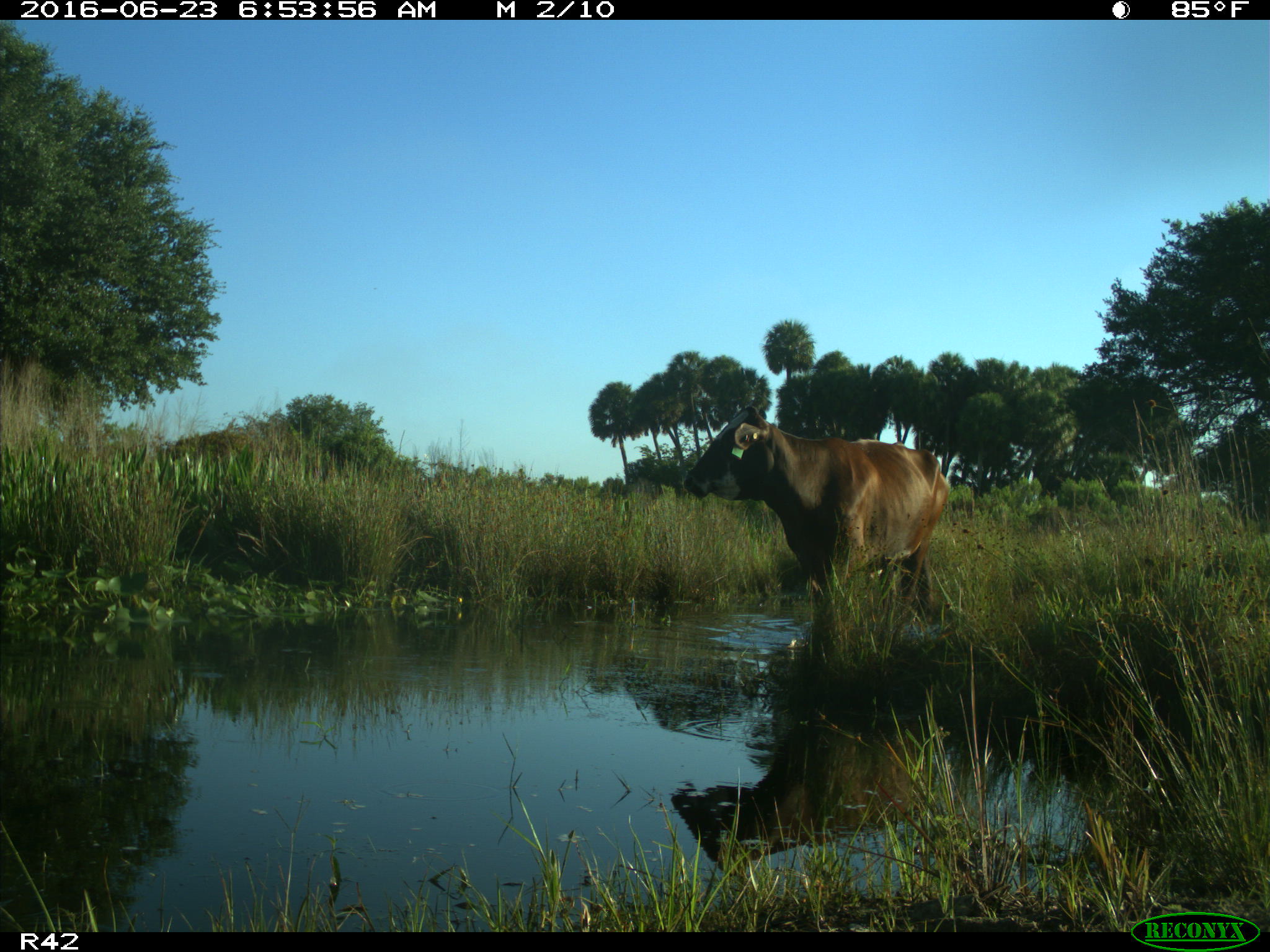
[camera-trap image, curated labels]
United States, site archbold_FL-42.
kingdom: Animalia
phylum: Chordata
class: Mammalia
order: Artiodactyla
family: Bovidae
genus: Bos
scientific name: Bos taurus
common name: domestic cow